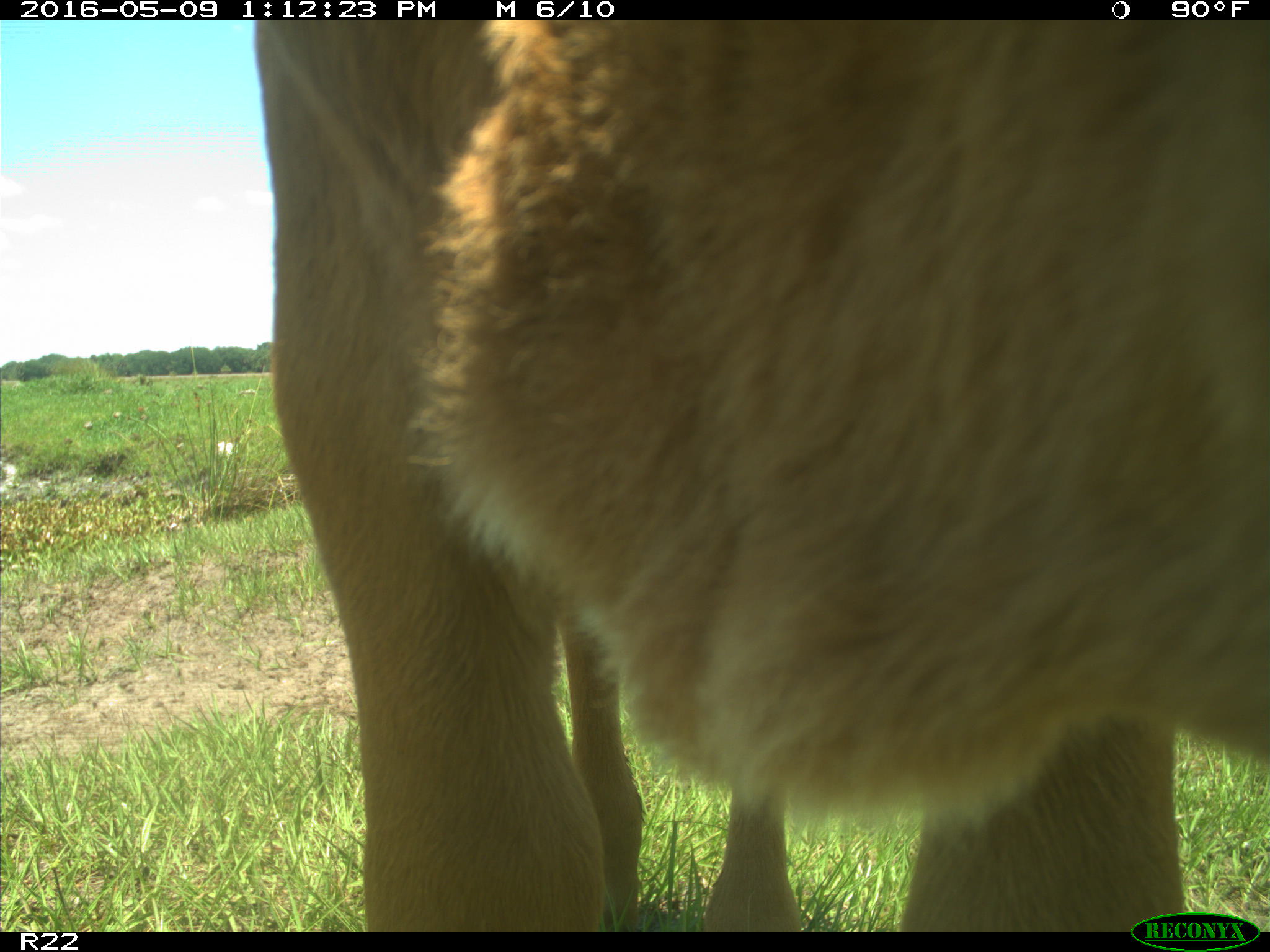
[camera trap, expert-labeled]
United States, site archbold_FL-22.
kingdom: Animalia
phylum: Chordata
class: Mammalia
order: Artiodactyla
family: Bovidae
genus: Bos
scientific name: Bos taurus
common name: domestic cow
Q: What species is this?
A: Bos taurus (domestic cow).